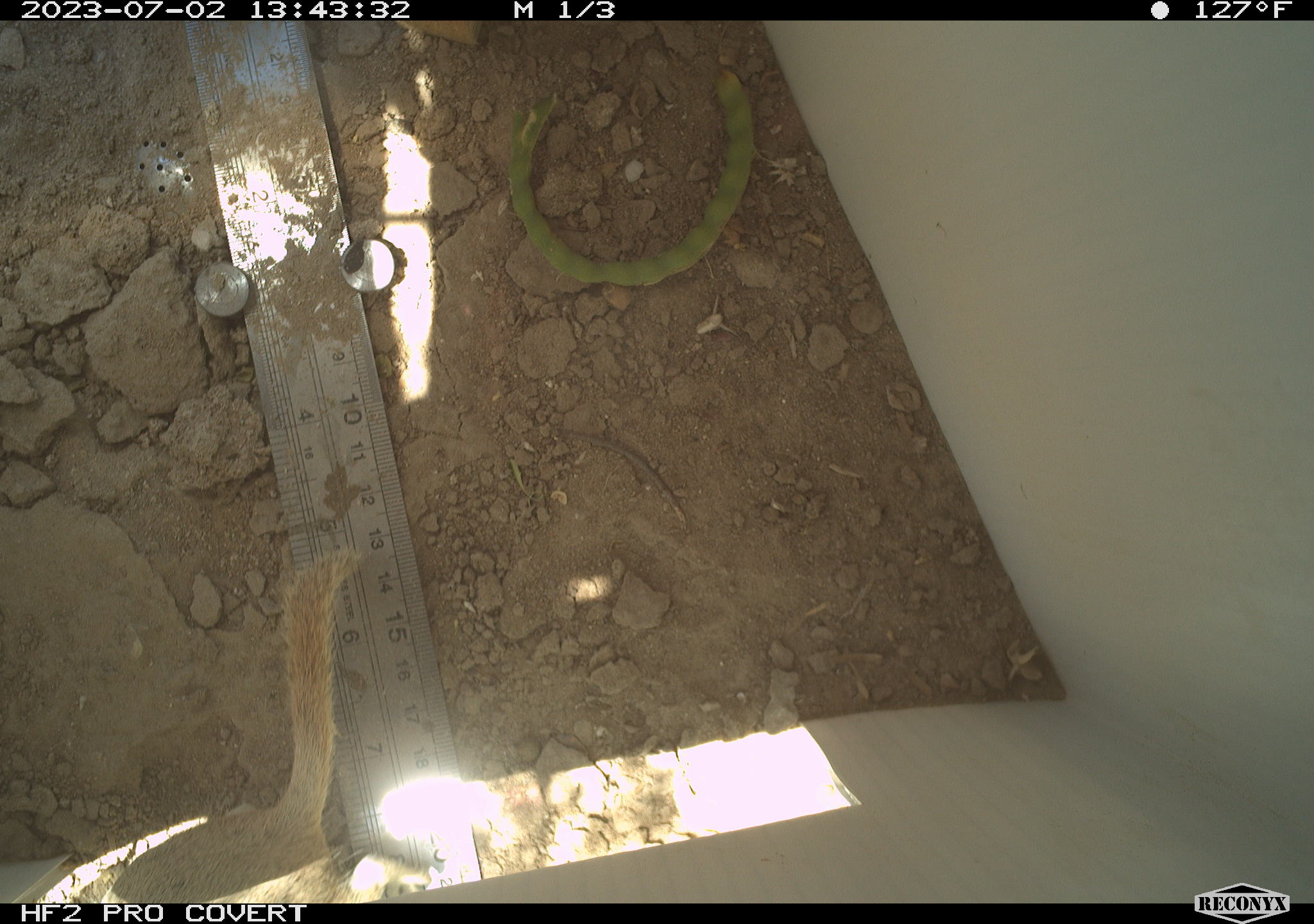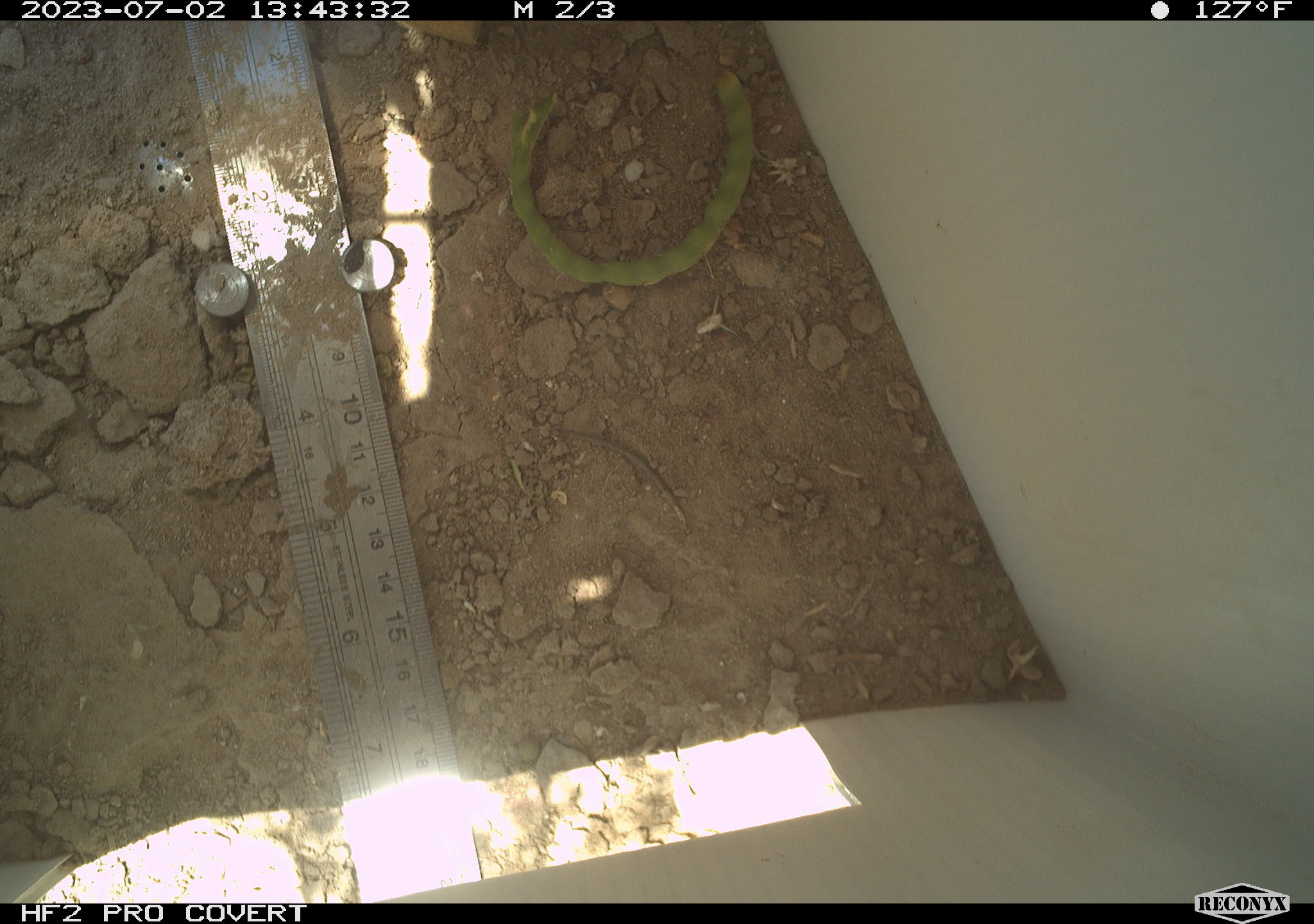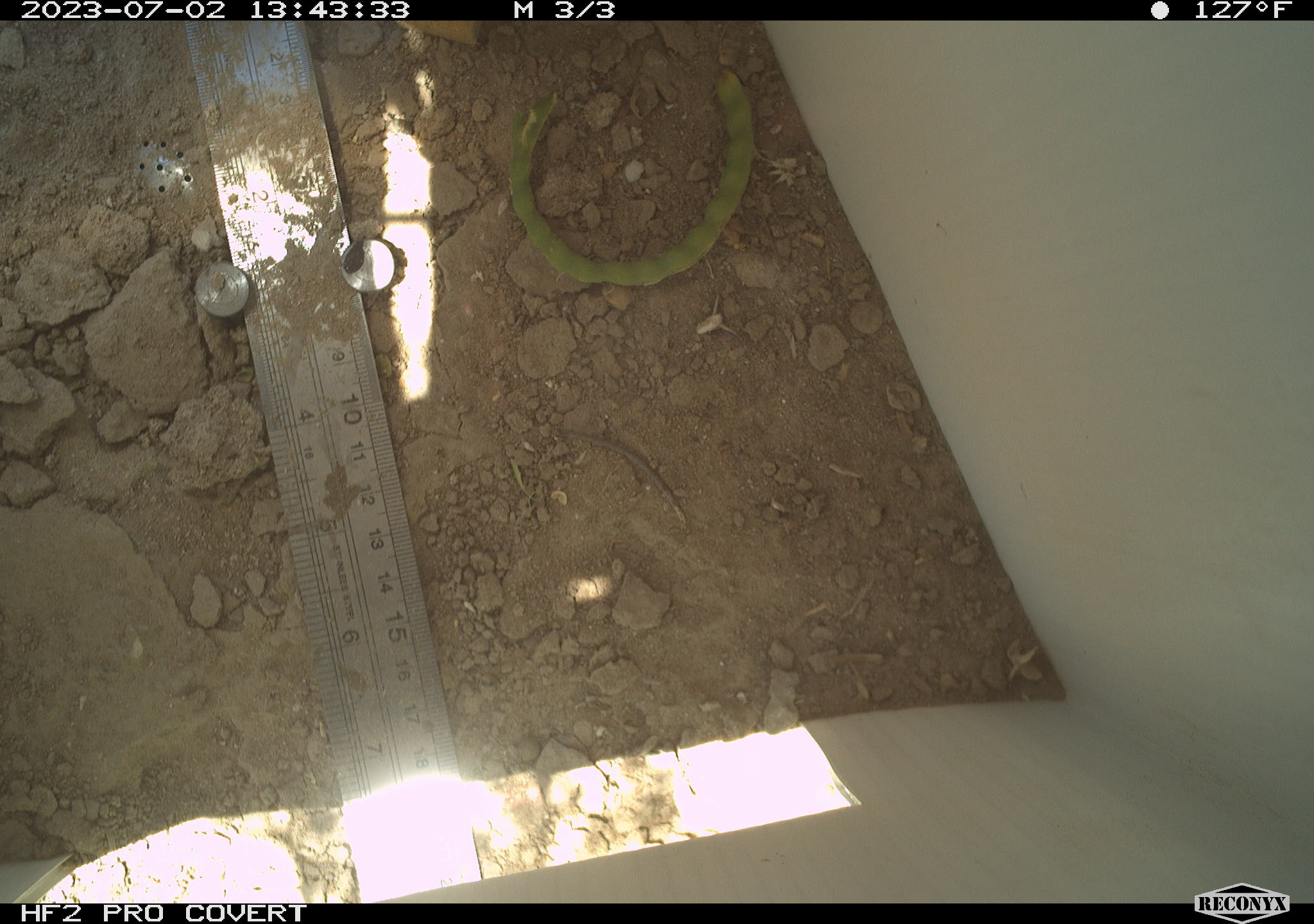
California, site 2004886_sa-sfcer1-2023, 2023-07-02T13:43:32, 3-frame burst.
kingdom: Animalia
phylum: Chordata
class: Mammalia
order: Rodentia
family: Sciuridae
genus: Xerospermophilus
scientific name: Xerospermophilus tereticaudus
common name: round-tailed ground squirrel